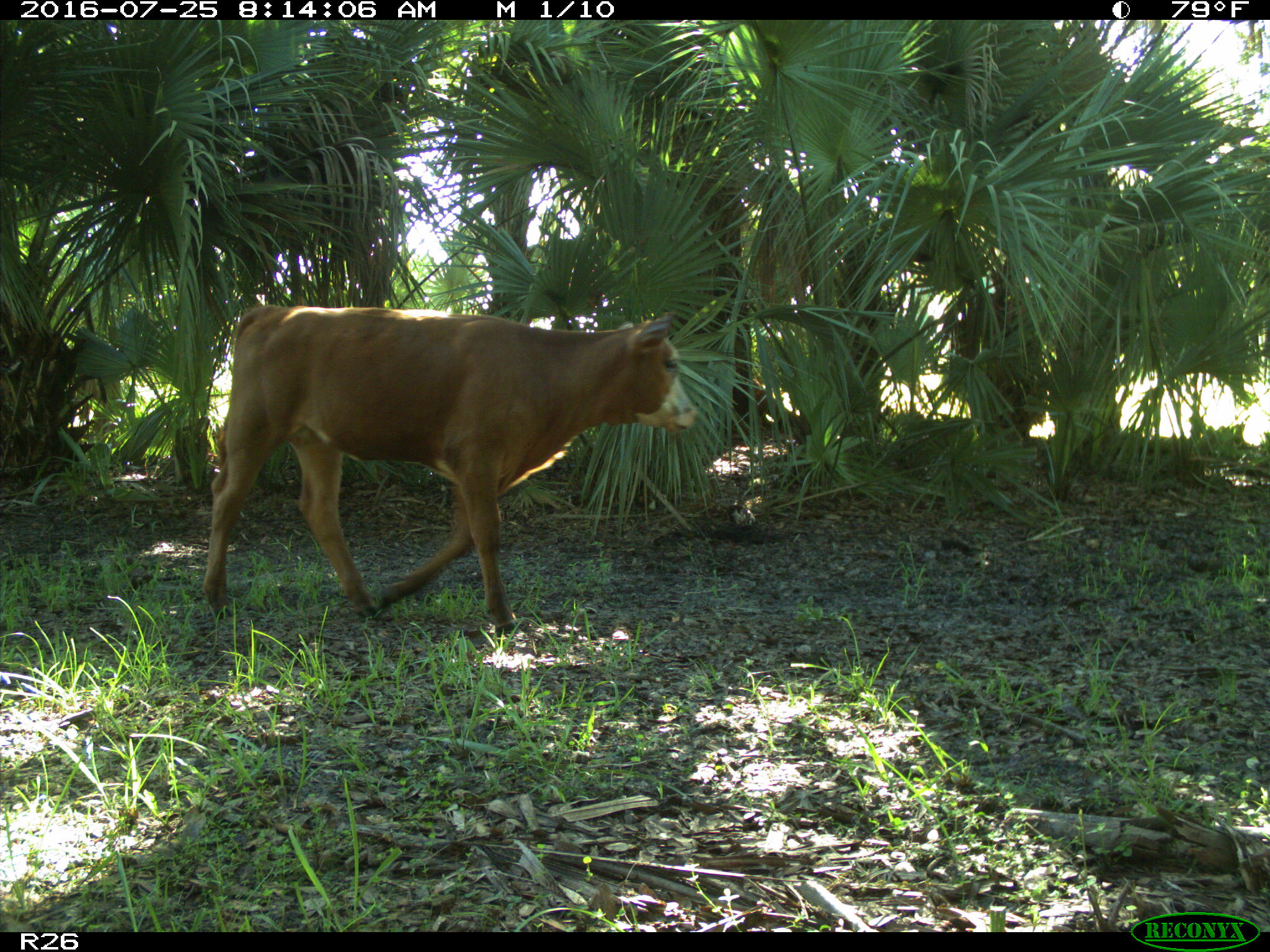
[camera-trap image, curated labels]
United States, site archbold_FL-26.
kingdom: Animalia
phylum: Chordata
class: Mammalia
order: Artiodactyla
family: Bovidae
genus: Bos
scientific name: Bos taurus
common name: domestic cow